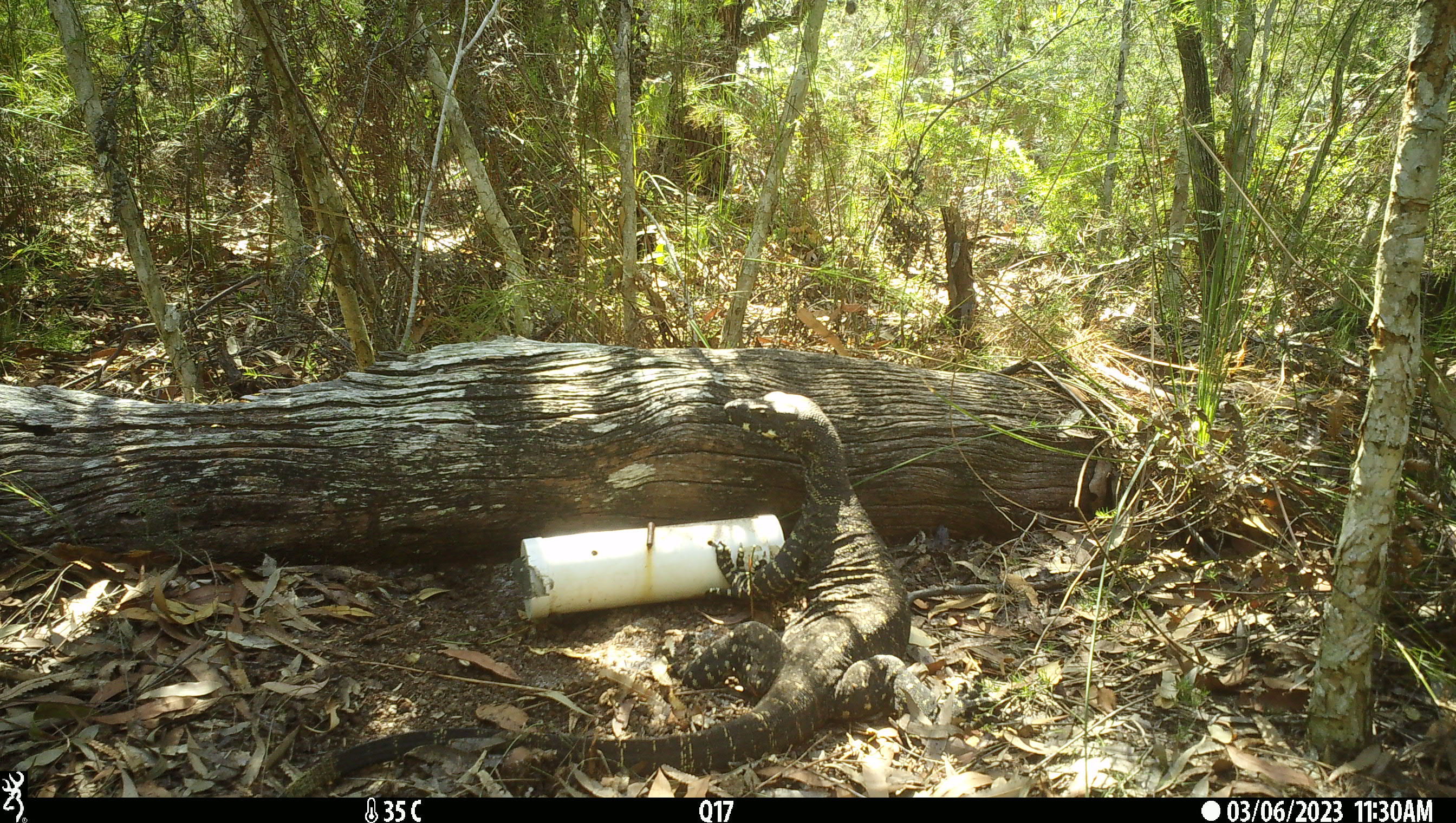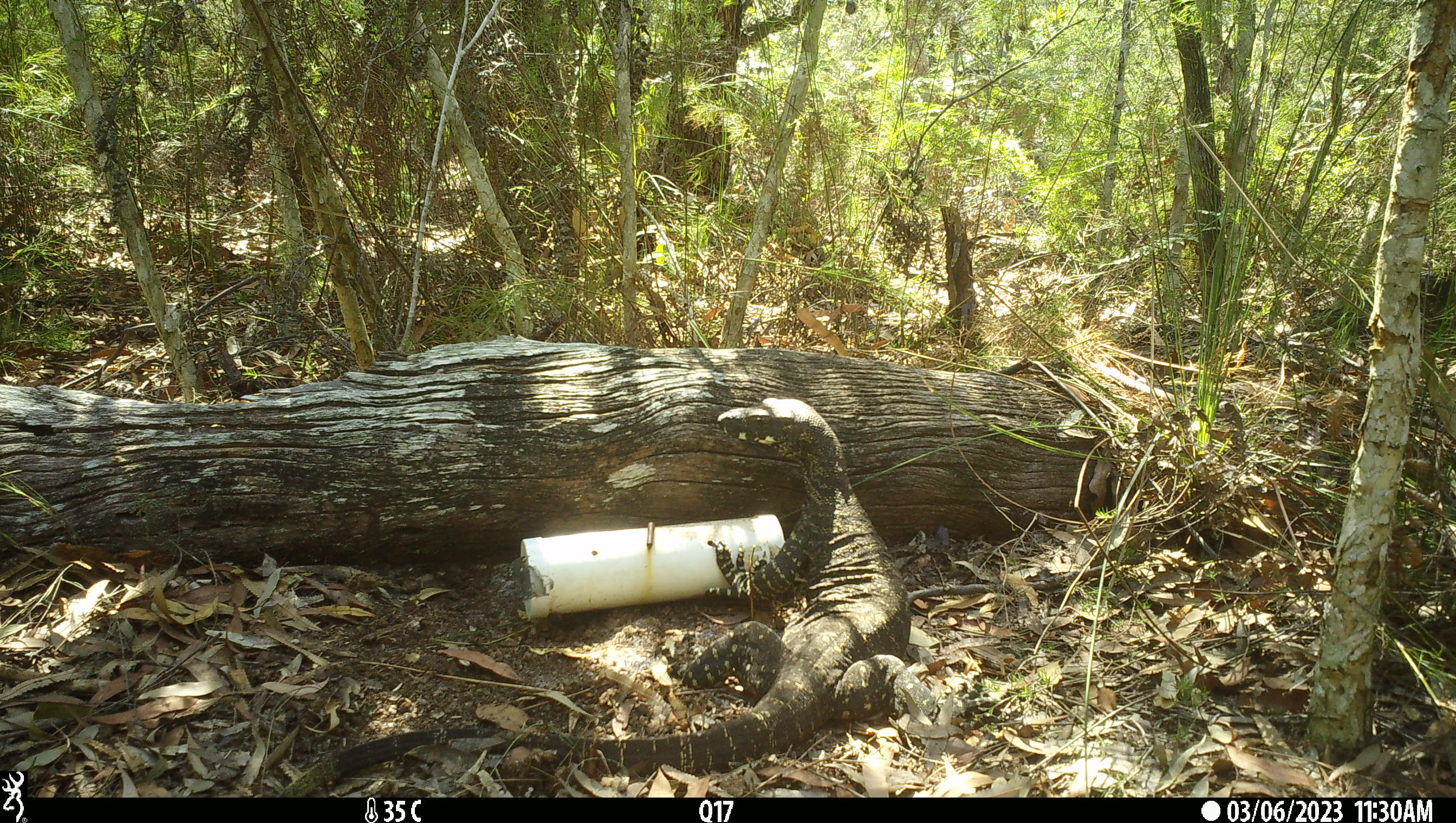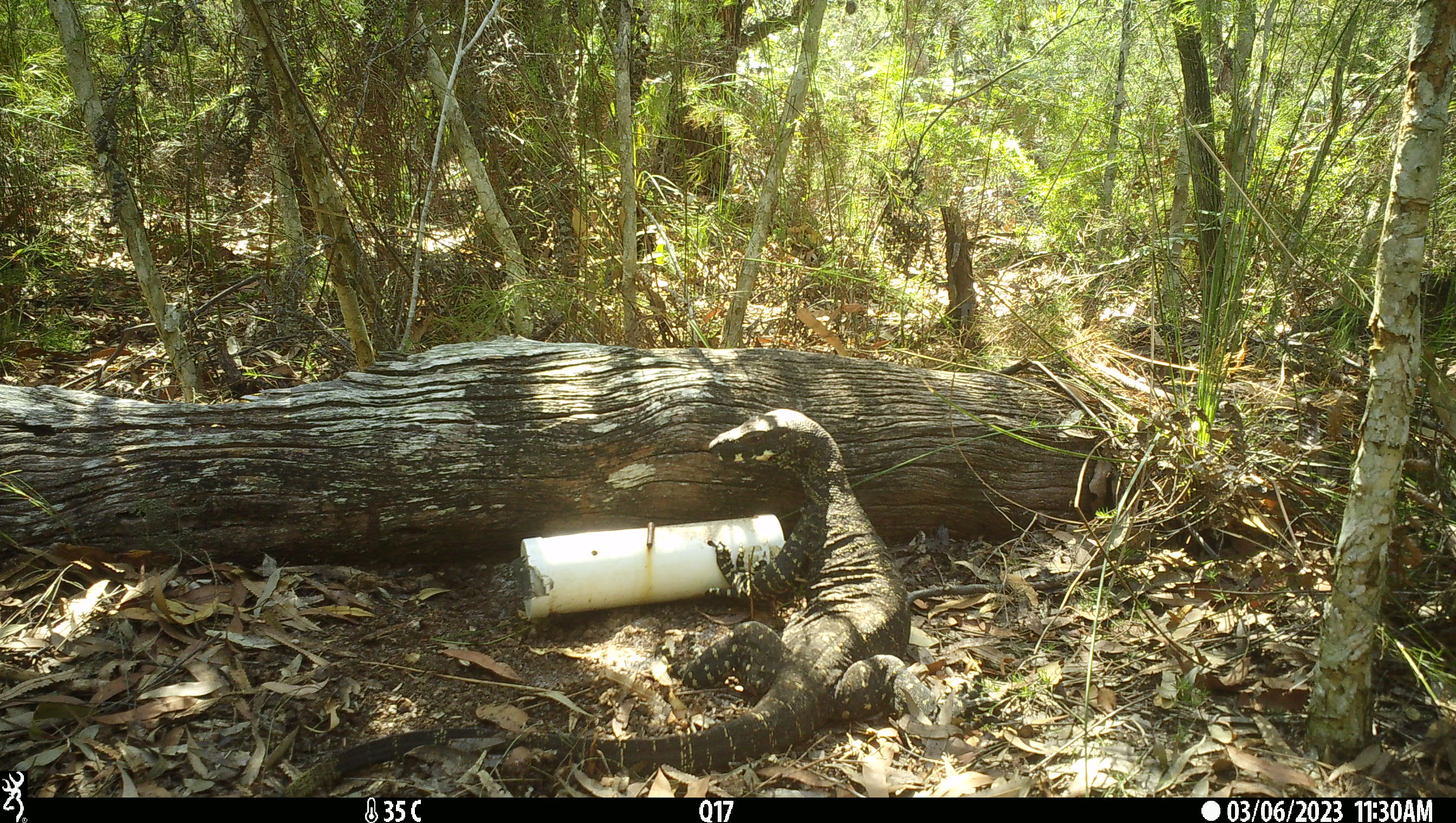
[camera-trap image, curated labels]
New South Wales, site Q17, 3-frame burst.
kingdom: Animalia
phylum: Chordata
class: Reptilia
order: Squamata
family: Varanidae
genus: Varanus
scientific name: Varanus varius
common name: lace monitor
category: goanna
Goanna (lace monitor) (Varanus varius).